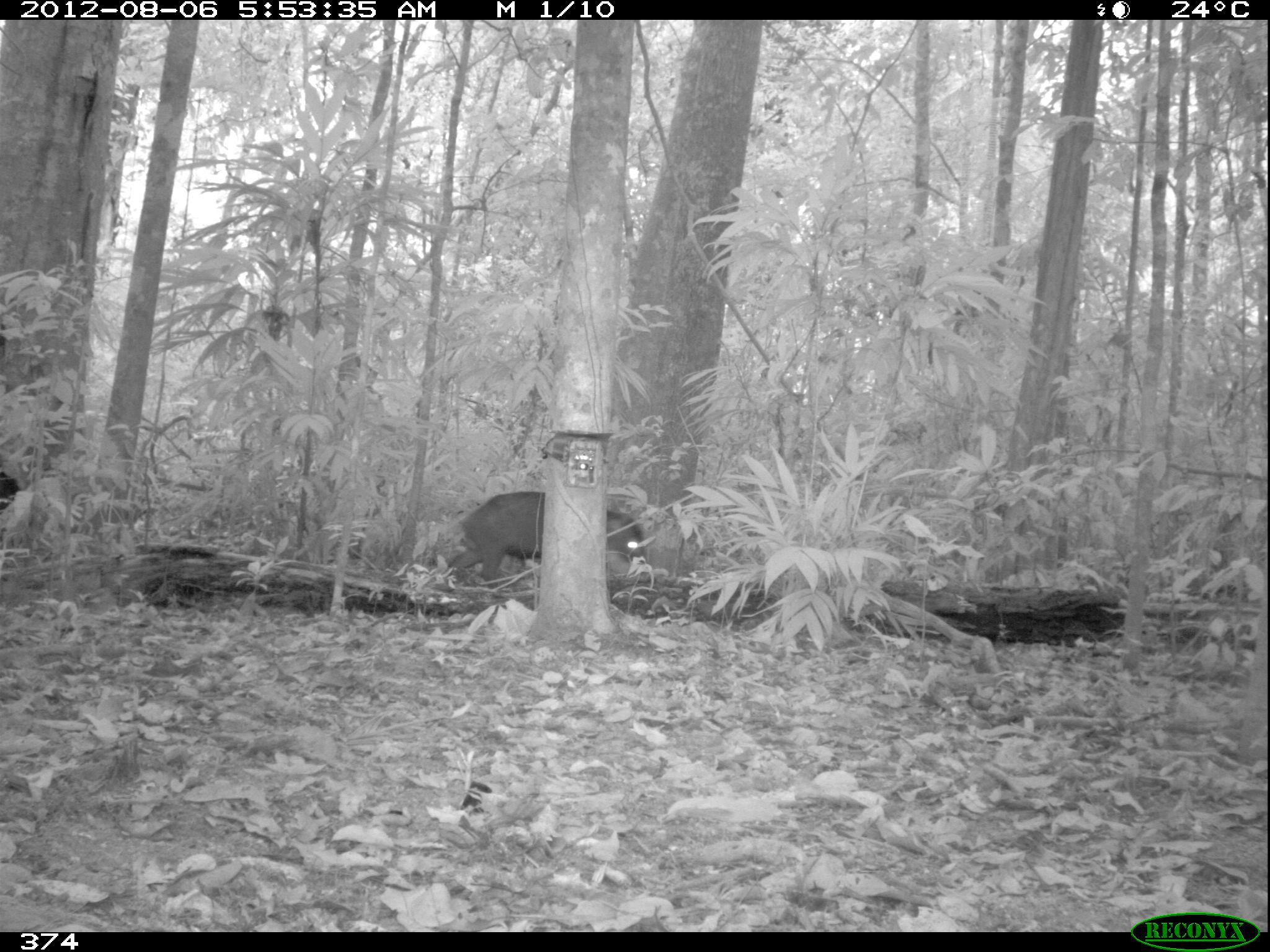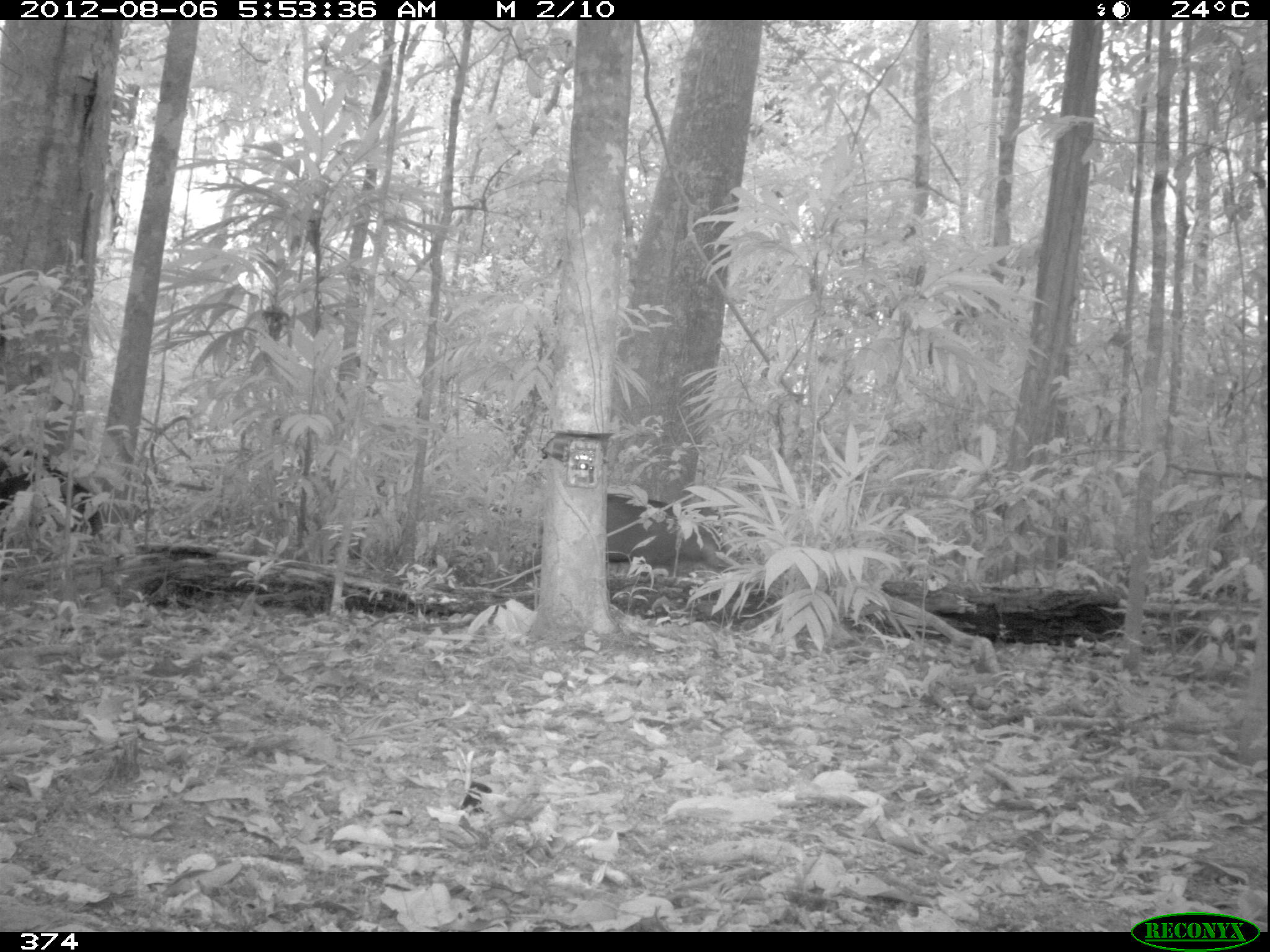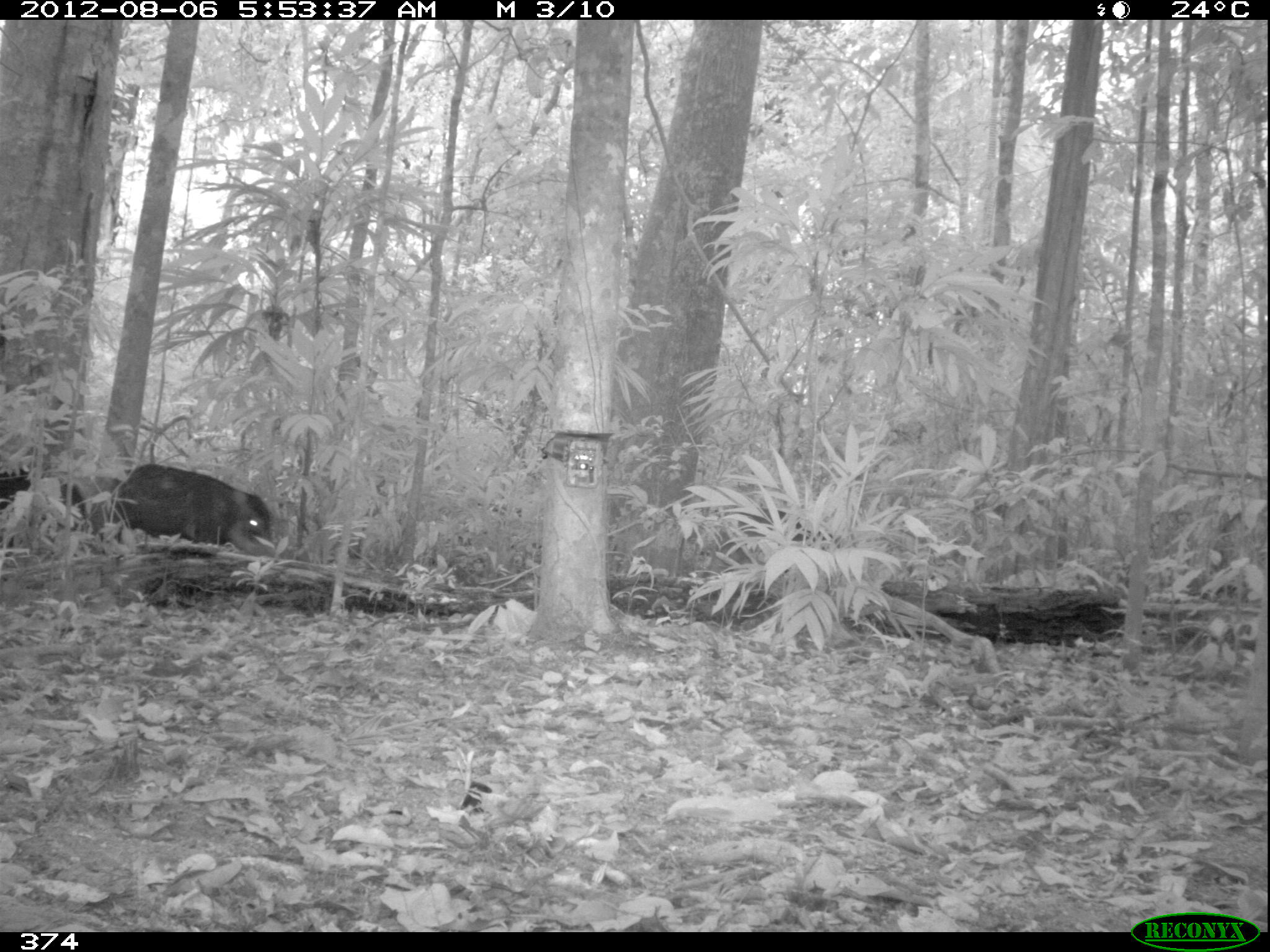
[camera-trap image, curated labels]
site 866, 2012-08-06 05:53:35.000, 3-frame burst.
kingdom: Animalia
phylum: Chordata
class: Mammalia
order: Artiodactyla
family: Tayassuidae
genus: Tayassu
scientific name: Tayassu pecari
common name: white-lipped peccary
Tayassu pecari (white-lipped peccary).